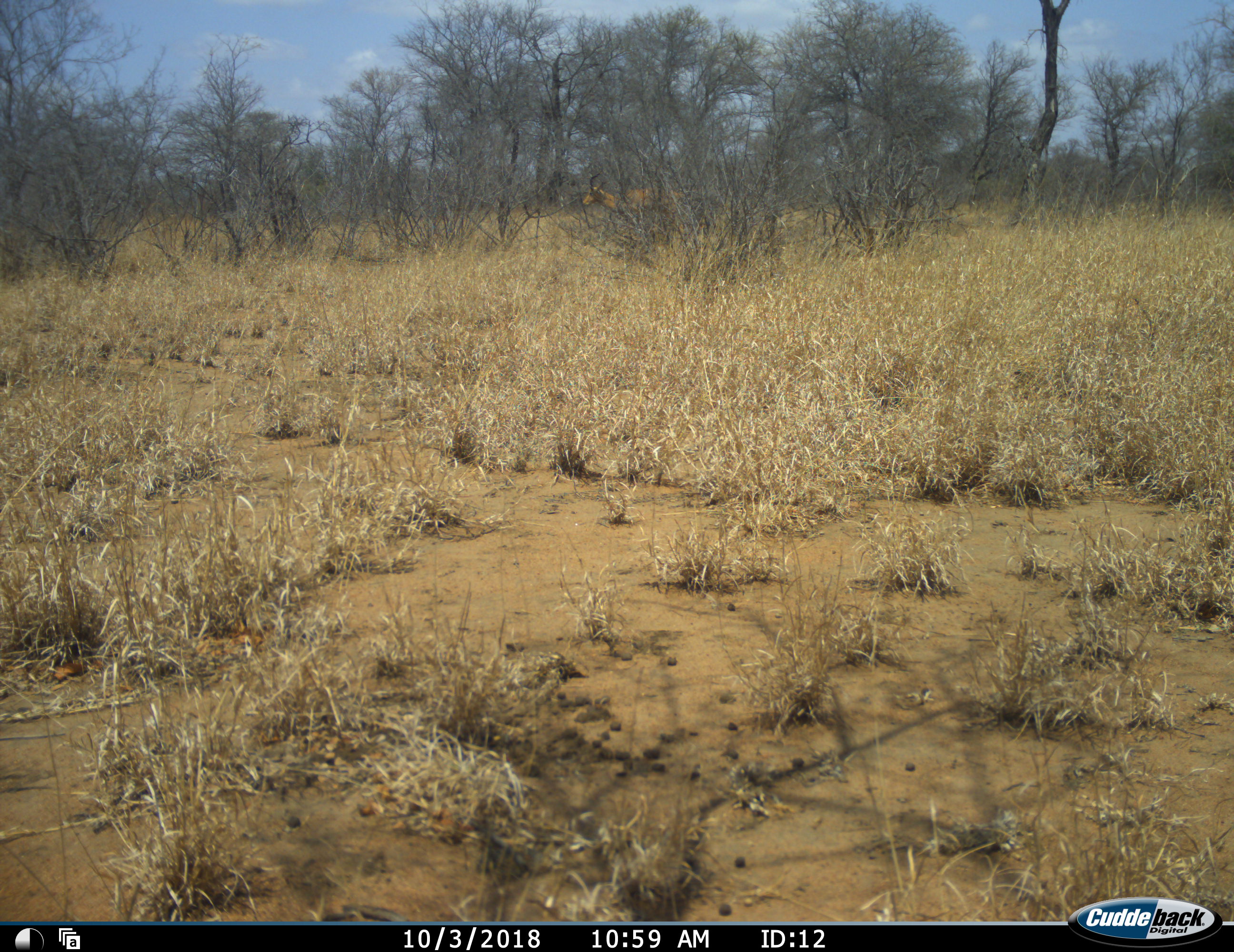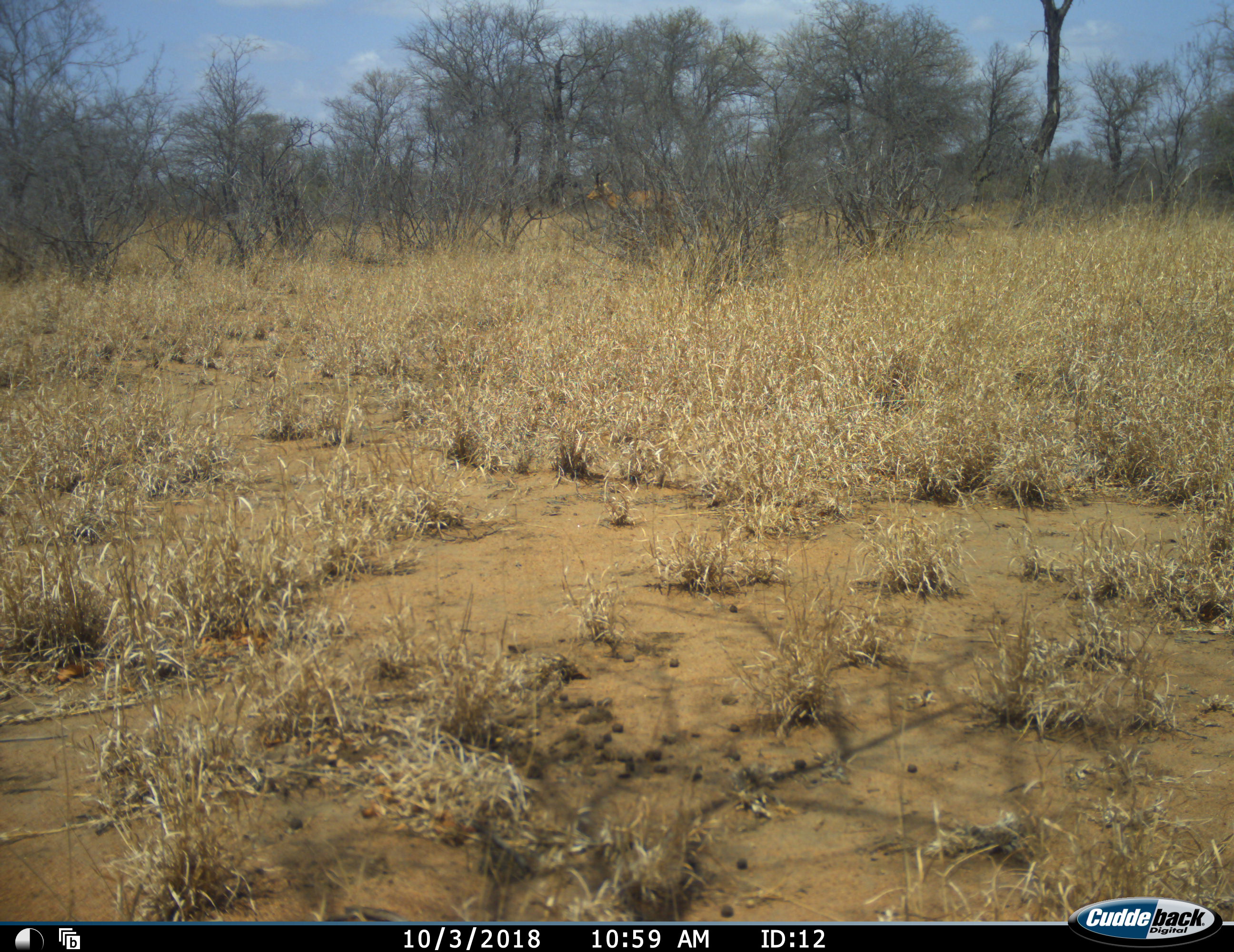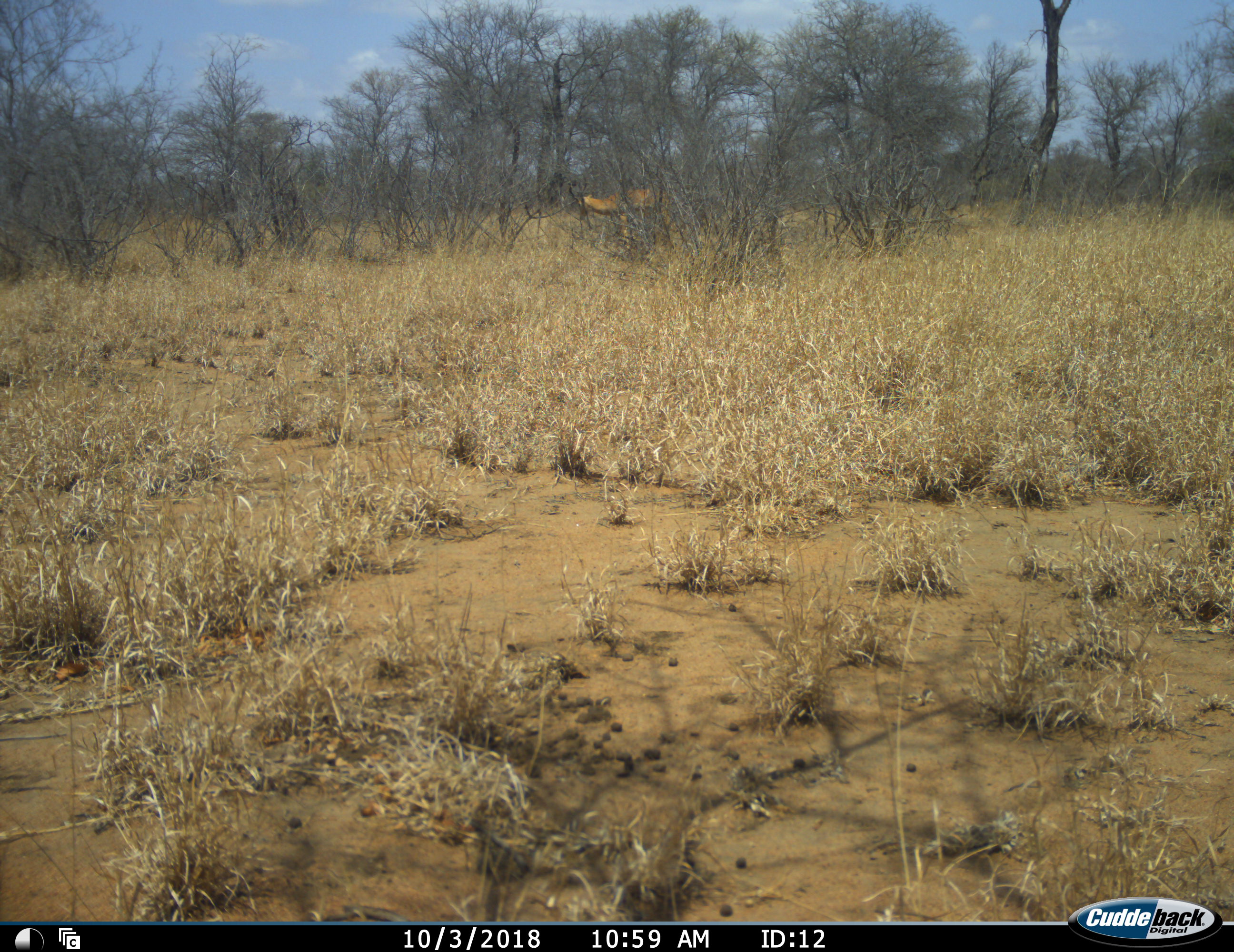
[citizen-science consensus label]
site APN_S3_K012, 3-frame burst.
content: unidentified animal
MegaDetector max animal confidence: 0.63